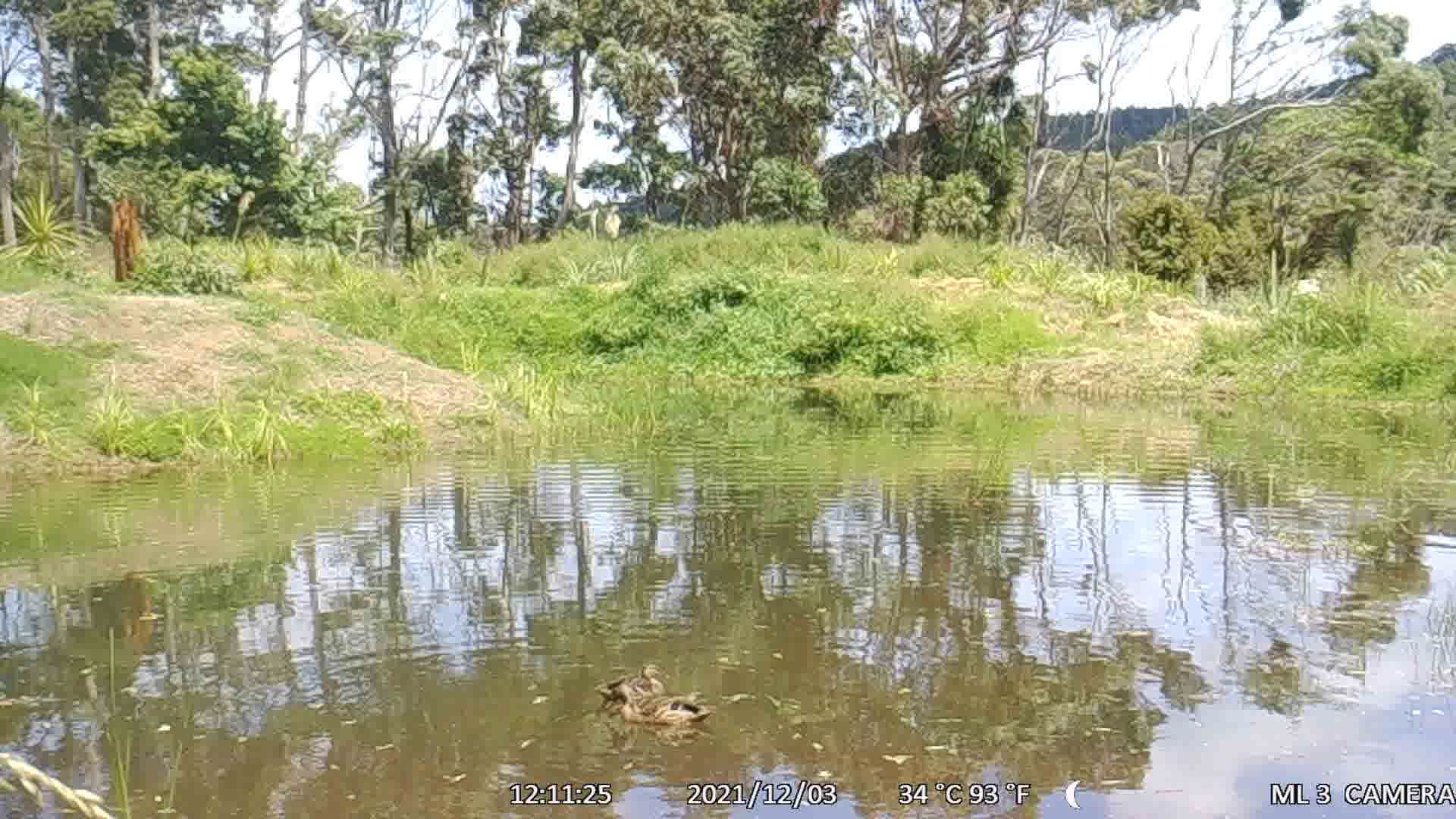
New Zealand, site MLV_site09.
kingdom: Animalia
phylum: Chordata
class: Aves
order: Anseriformes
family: Anatidae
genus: Anas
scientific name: Anas platyrhynchos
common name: mallard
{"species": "mallard (Anas platyrhynchos)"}